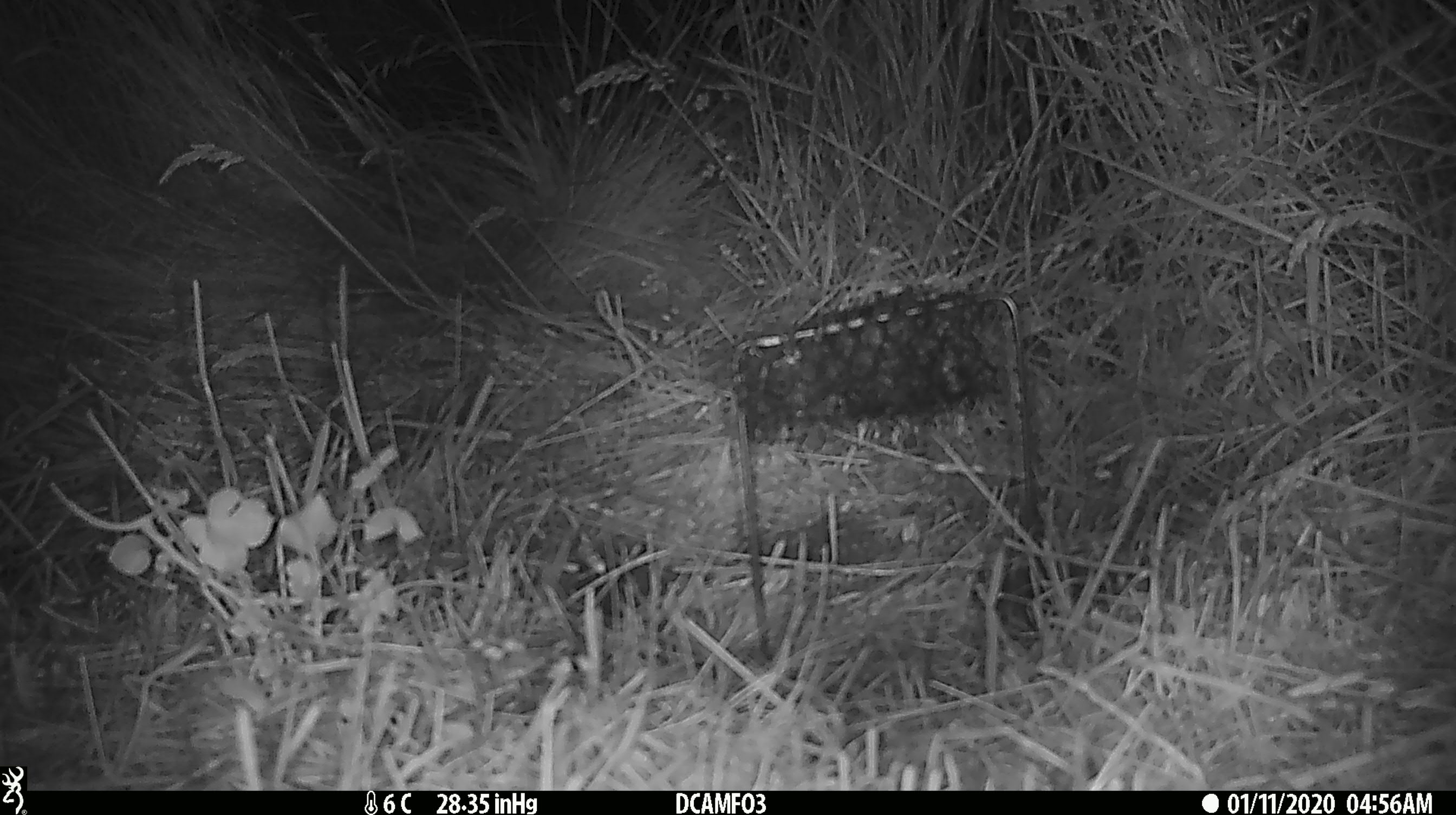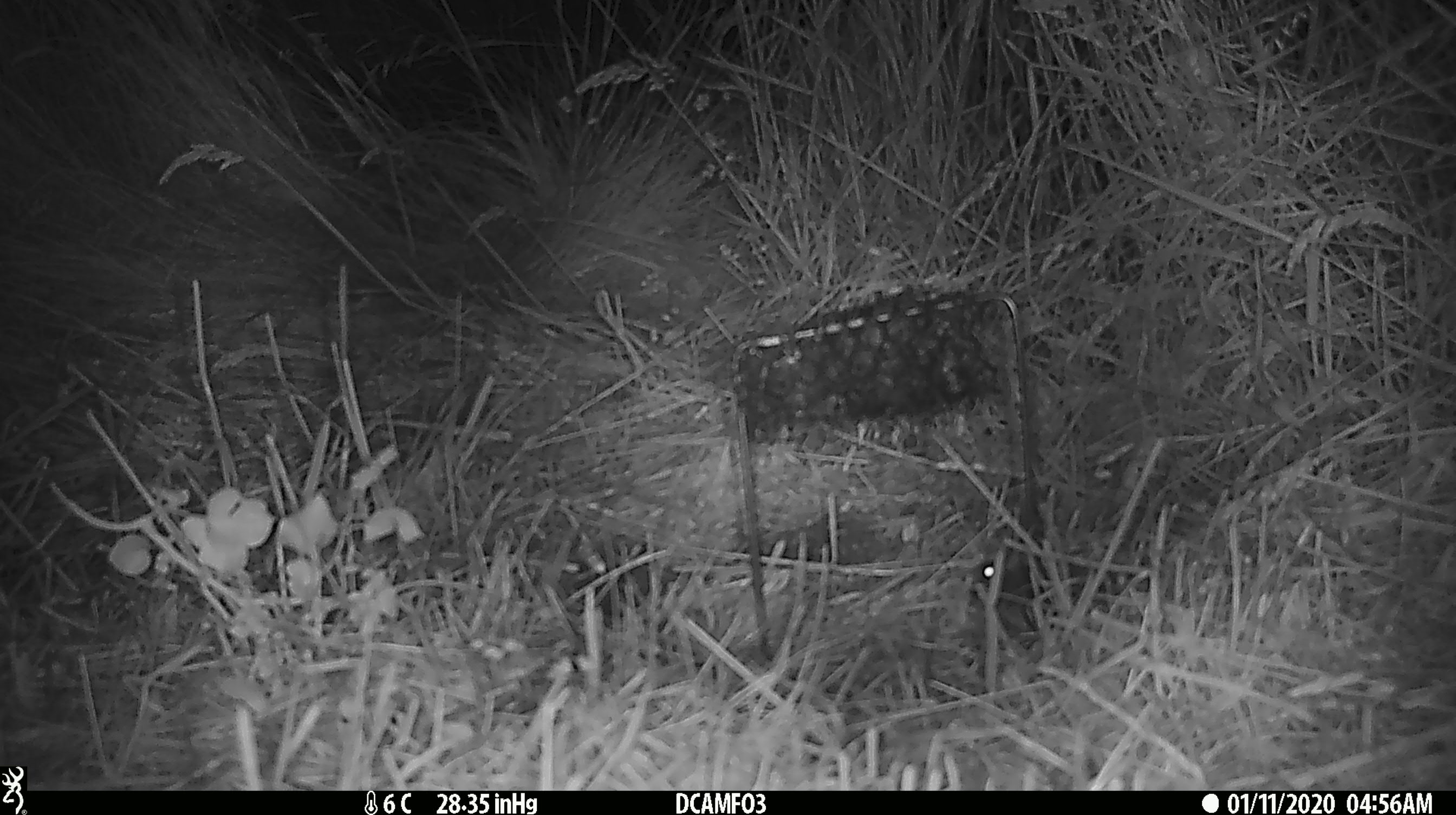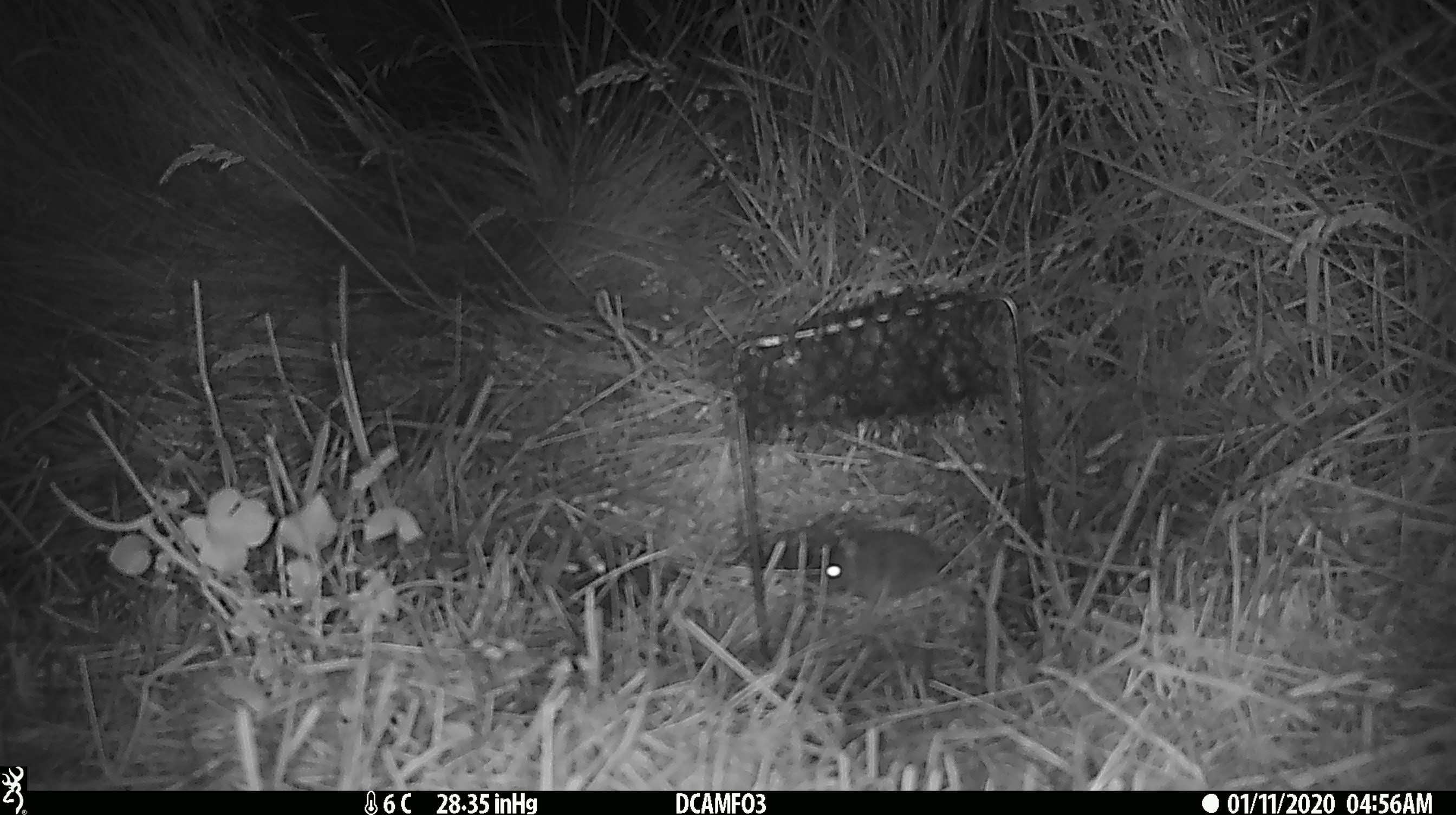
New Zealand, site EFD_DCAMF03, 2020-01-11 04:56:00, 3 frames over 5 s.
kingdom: Animalia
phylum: Chordata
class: Mammalia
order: Rodentia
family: Muridae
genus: Mus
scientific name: Mus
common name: mouse